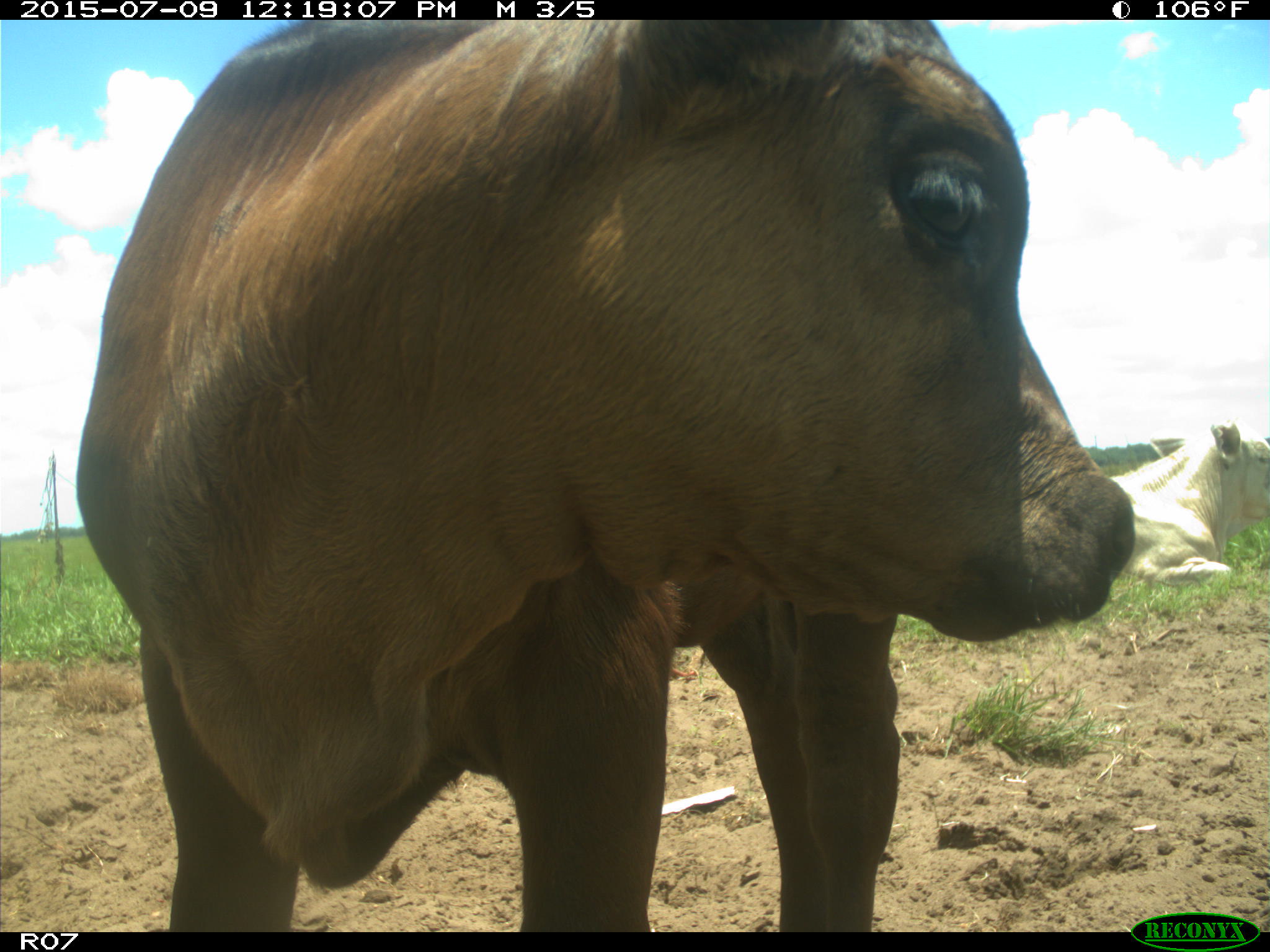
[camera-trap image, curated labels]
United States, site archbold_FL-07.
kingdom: Animalia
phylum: Chordata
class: Mammalia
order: Artiodactyla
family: Bovidae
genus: Bos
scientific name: Bos taurus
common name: domestic cow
Bos taurus (domestic cow).